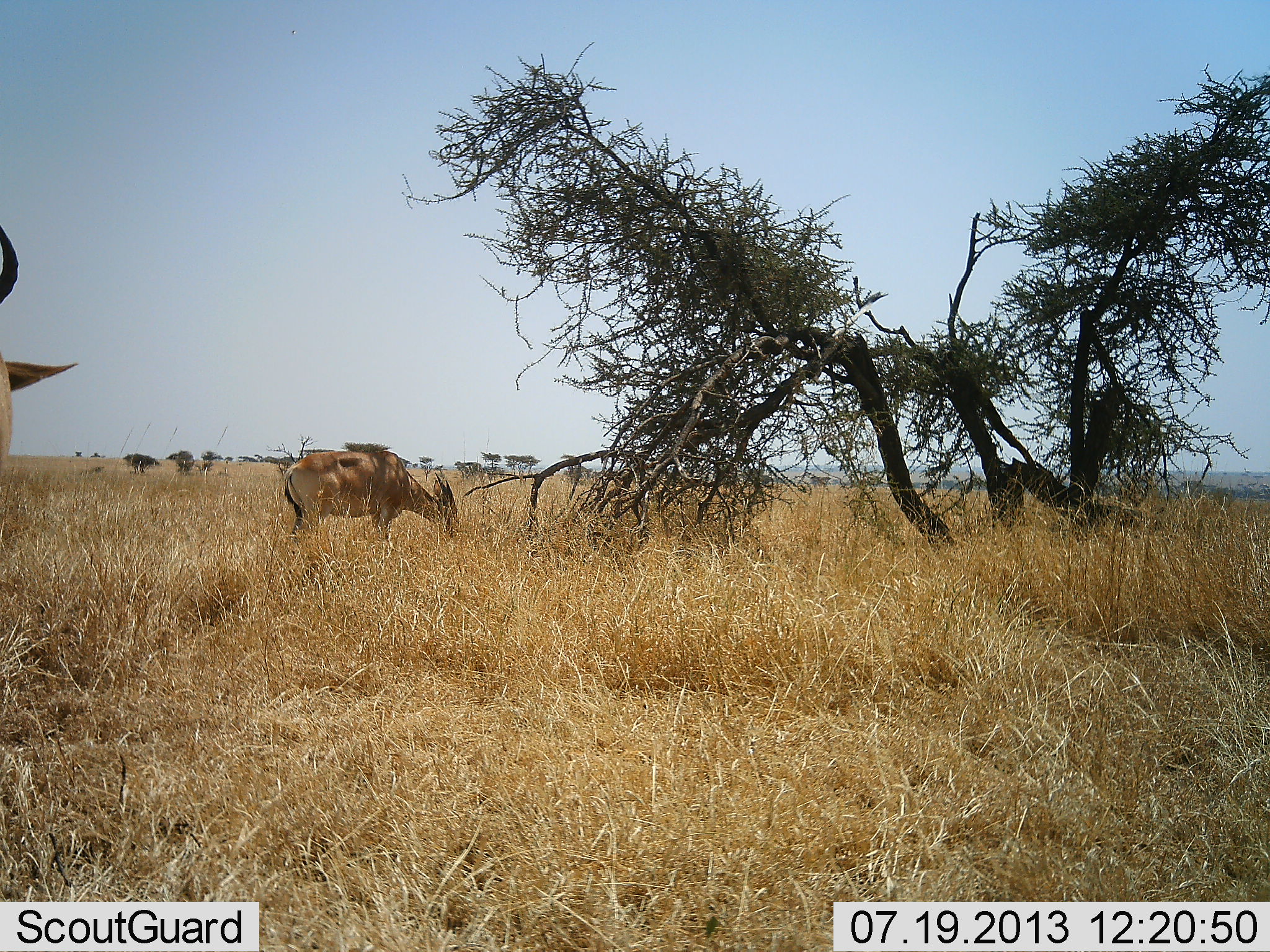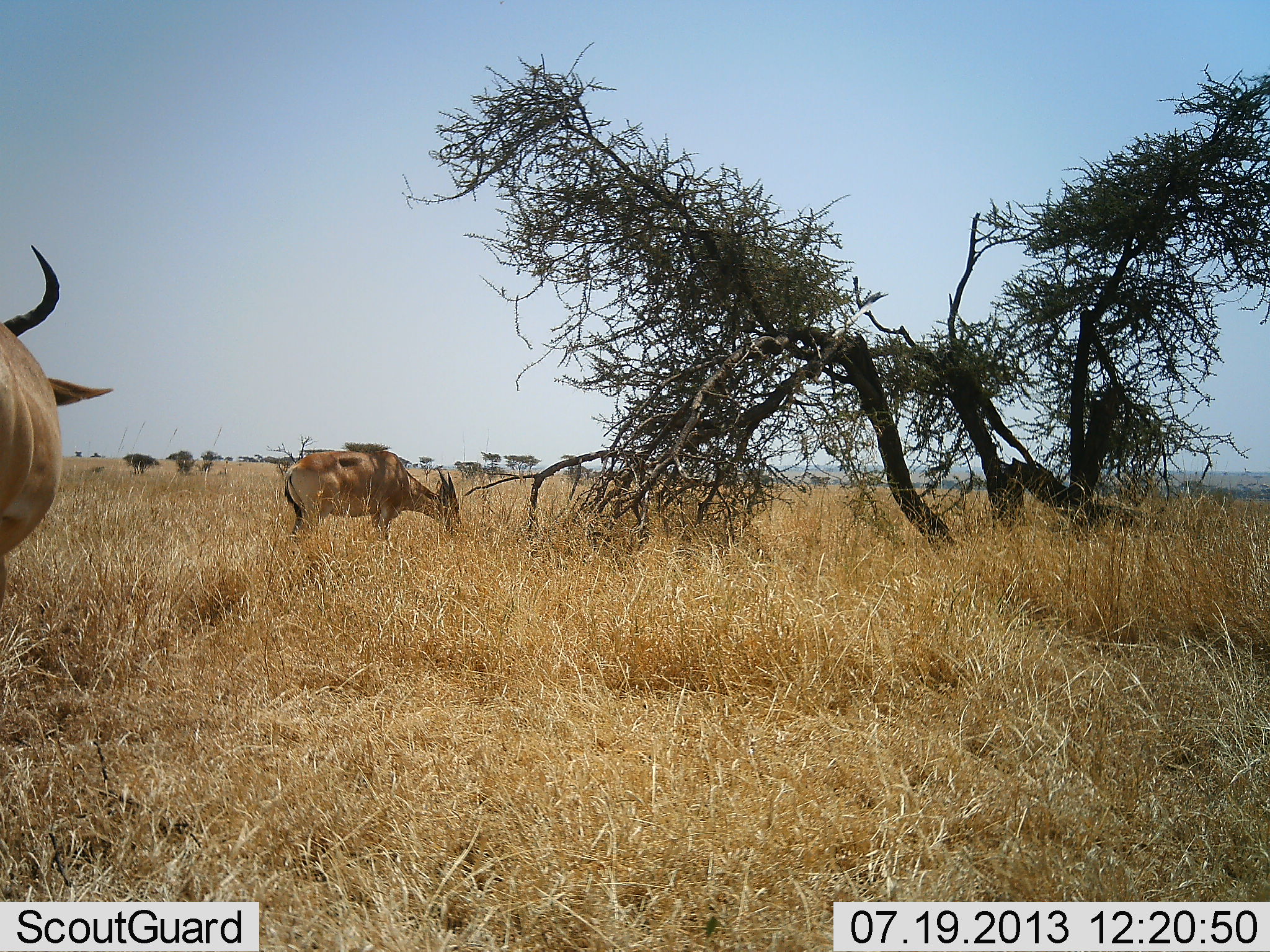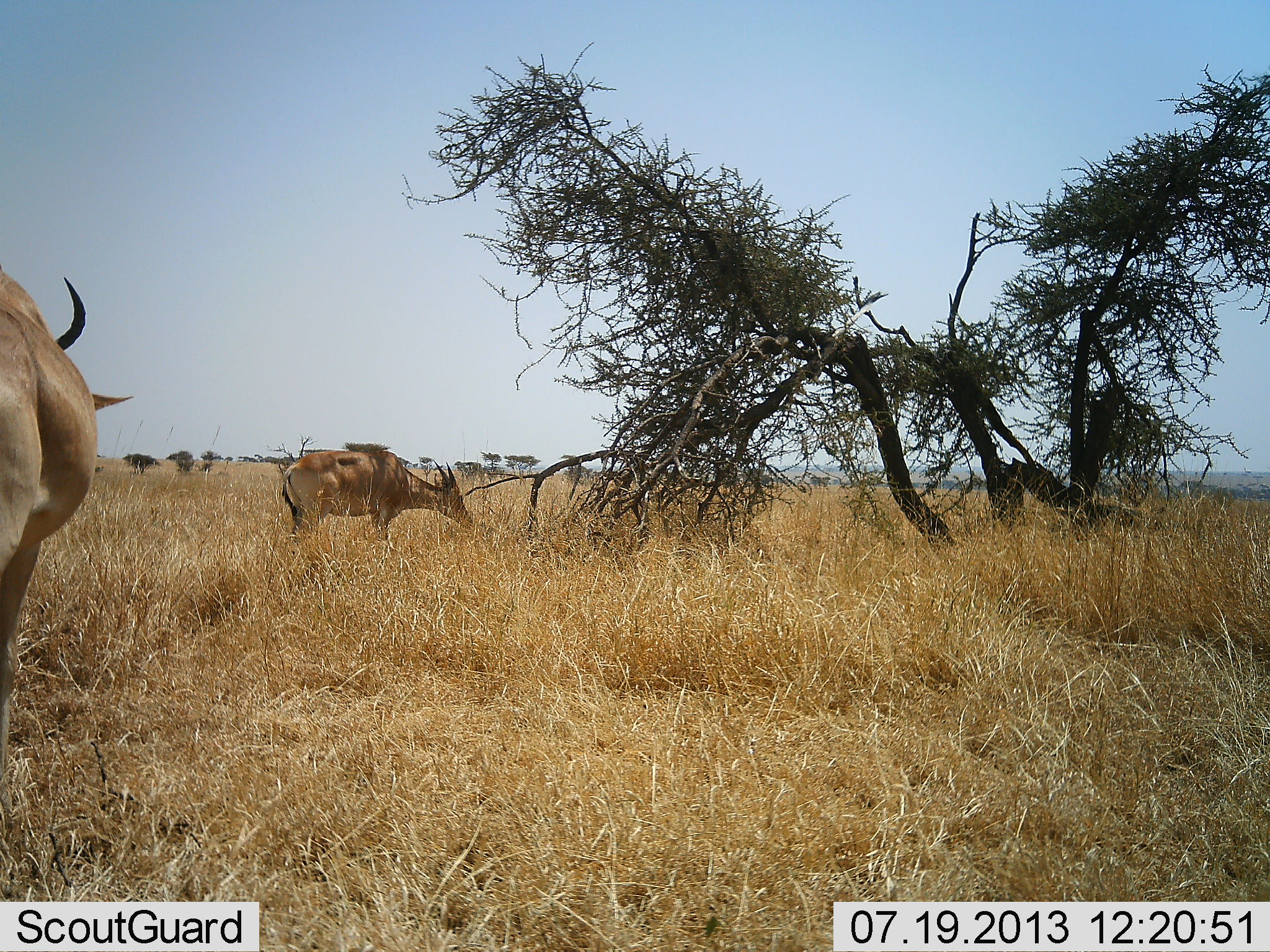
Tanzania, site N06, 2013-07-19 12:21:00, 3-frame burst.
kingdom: Animalia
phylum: Chordata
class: Mammalia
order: Artiodactyla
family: Bovidae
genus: Alcelaphus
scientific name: Alcelaphus buselaphus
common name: hartebeest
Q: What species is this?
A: Hartebeest (Alcelaphus buselaphus).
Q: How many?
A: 2.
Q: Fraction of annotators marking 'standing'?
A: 47%.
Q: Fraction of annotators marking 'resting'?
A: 0%.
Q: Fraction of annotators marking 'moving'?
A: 26%.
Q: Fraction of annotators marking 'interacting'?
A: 5%.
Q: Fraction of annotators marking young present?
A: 11%.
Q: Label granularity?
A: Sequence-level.